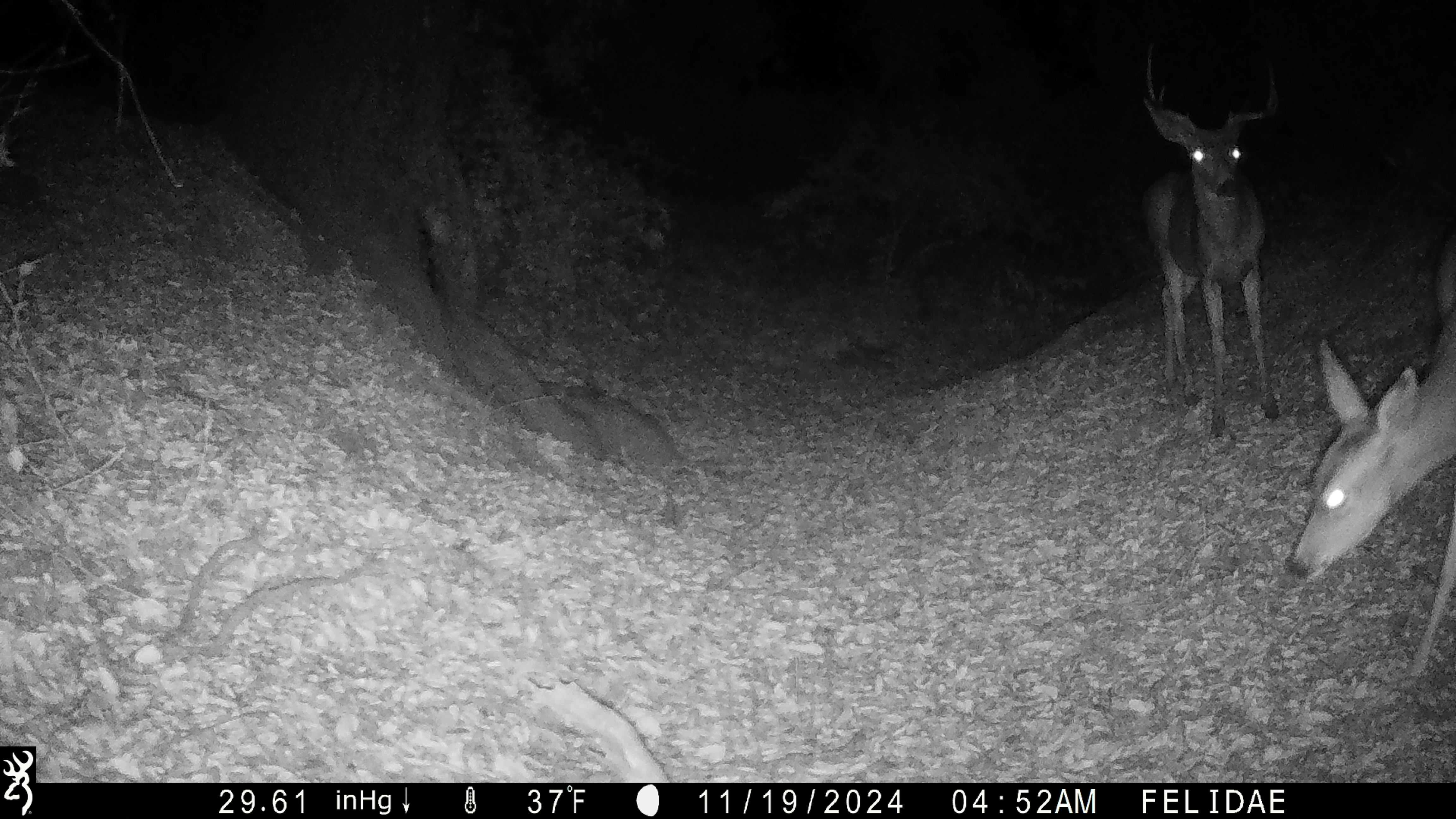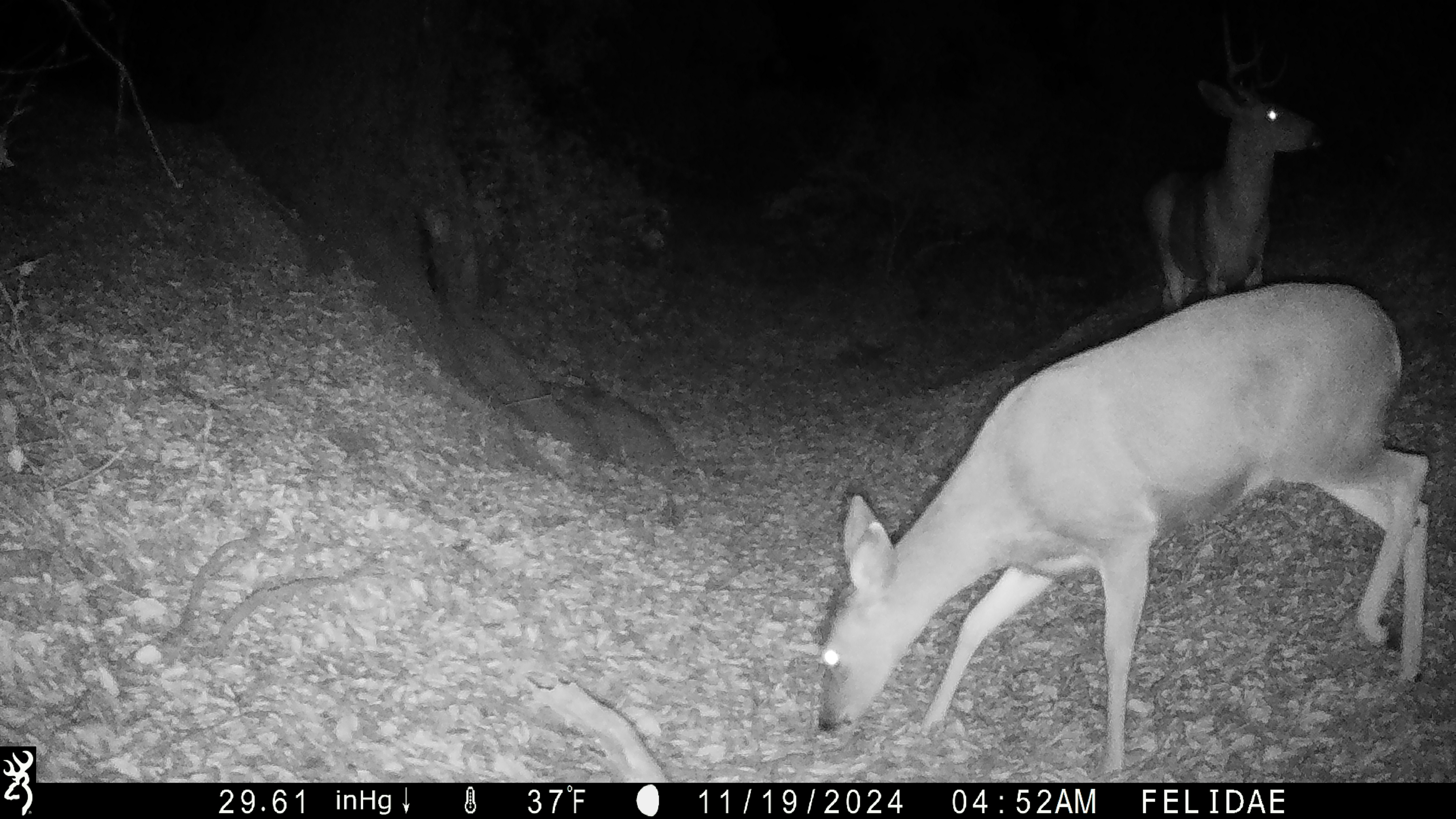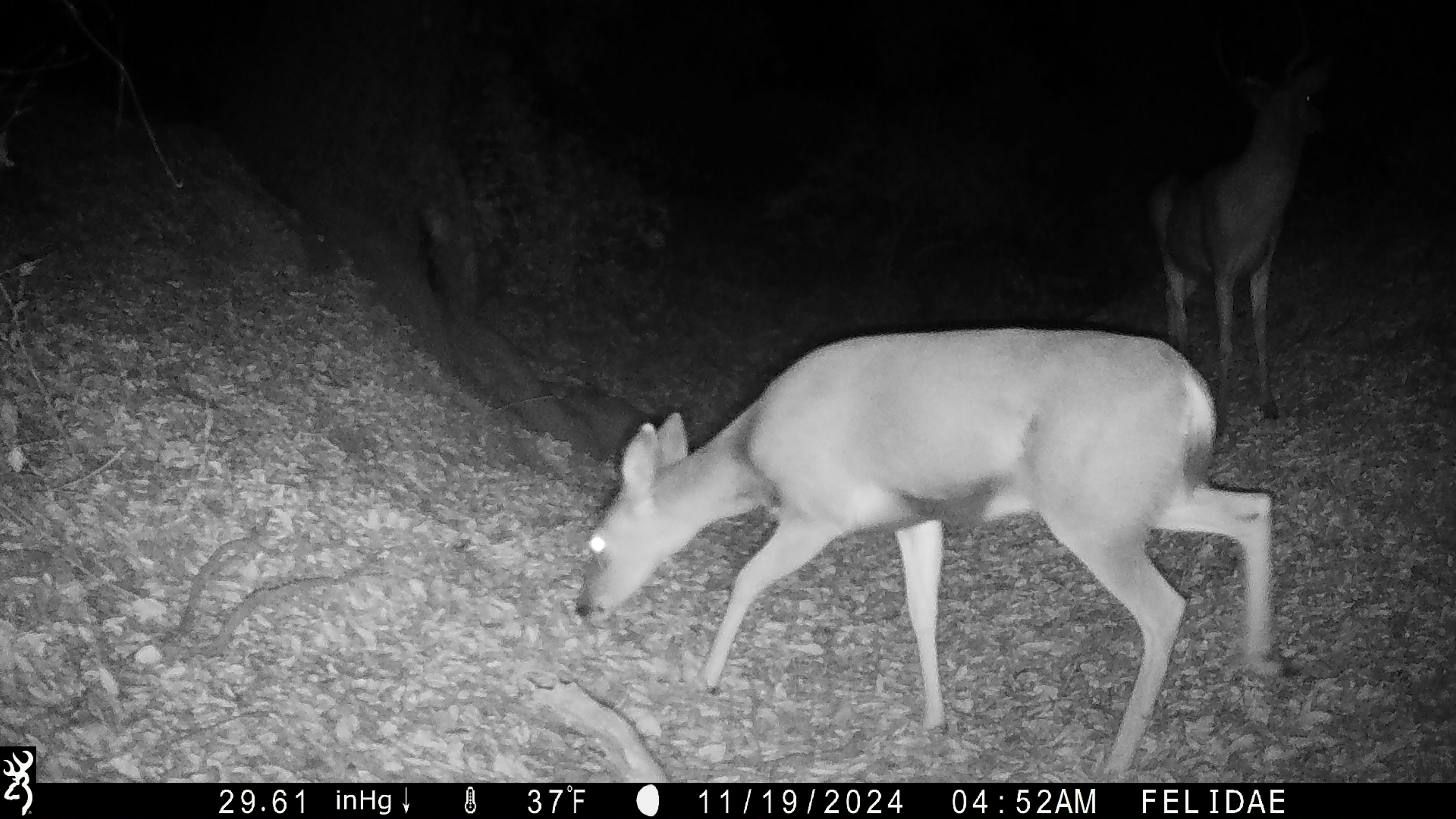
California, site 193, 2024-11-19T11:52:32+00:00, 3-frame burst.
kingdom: Animalia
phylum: Chordata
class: Mammalia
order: Artiodactyla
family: Cervidae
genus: Odocoileus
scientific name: Odocoileus hemionus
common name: mule deer